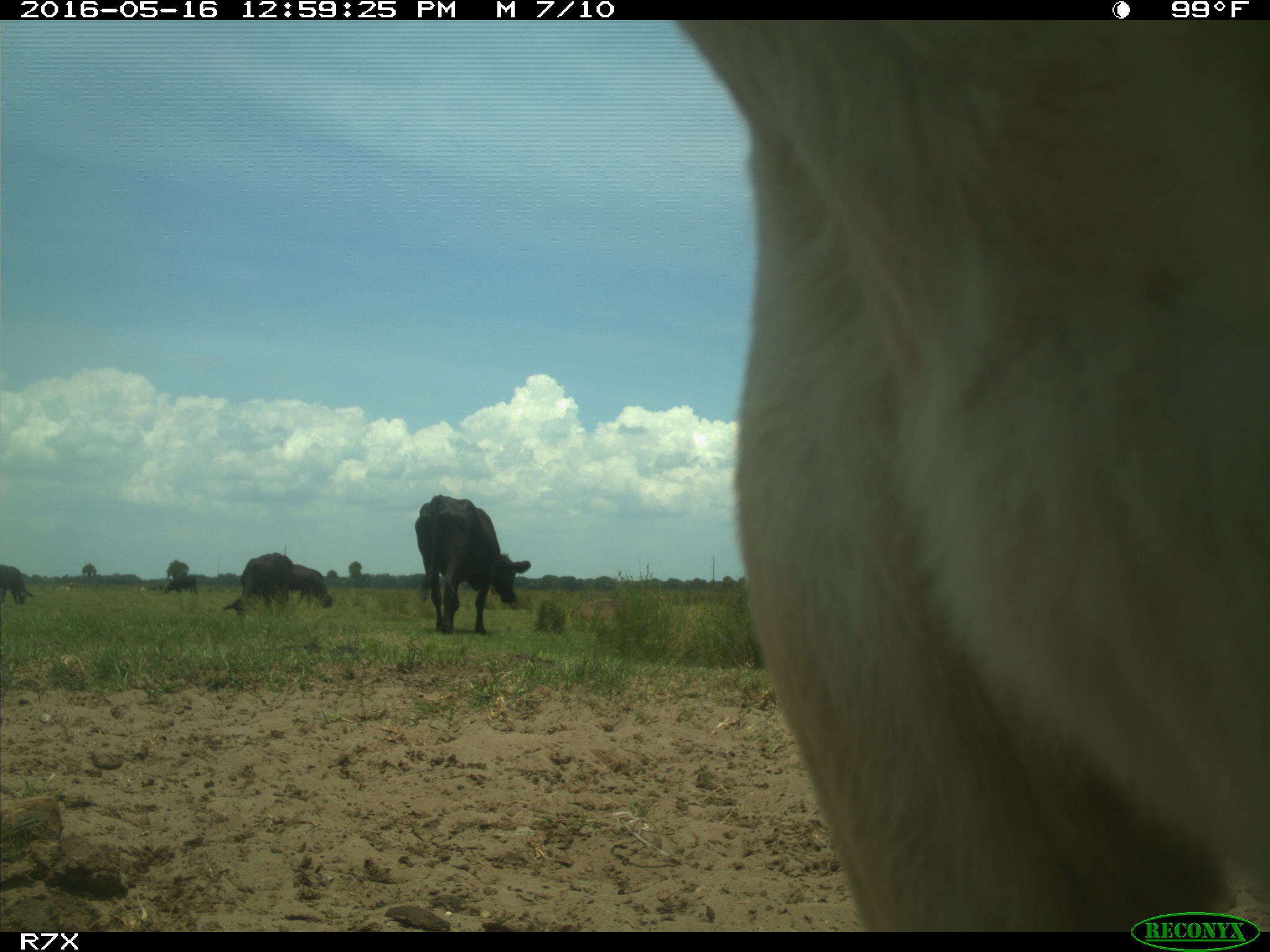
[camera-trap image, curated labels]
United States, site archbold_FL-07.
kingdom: Animalia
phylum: Chordata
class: Mammalia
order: Artiodactyla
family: Bovidae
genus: Bos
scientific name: Bos taurus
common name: domestic cow